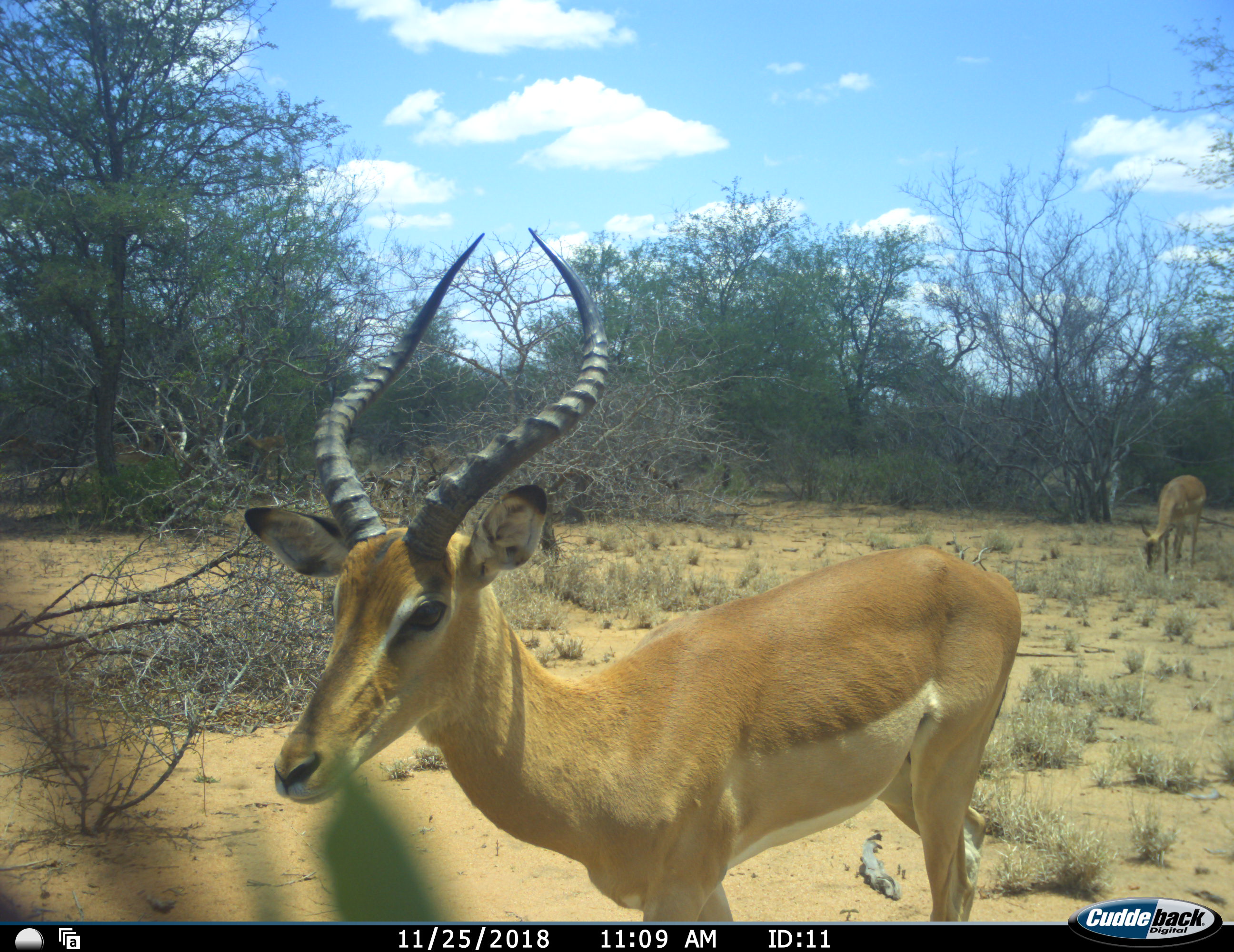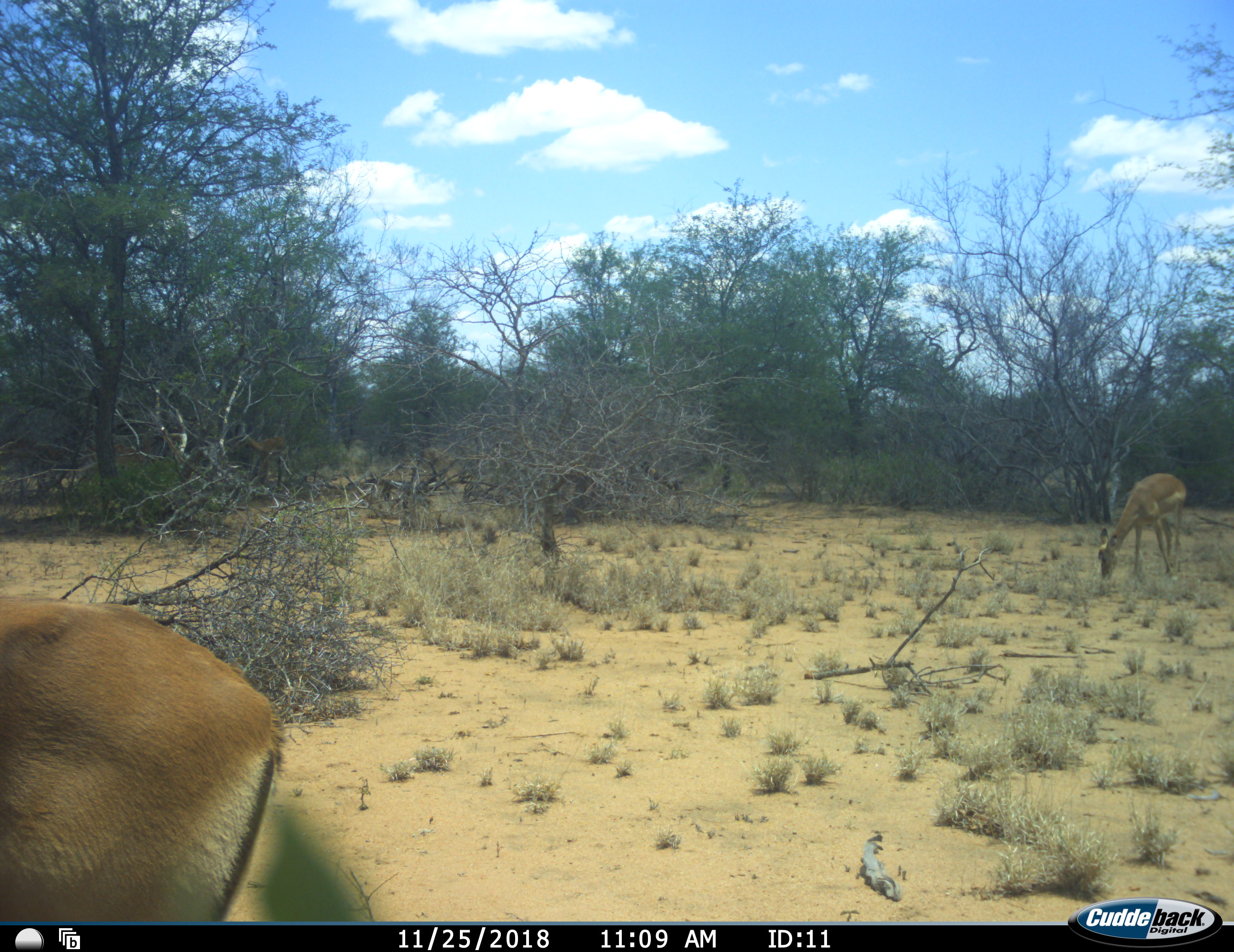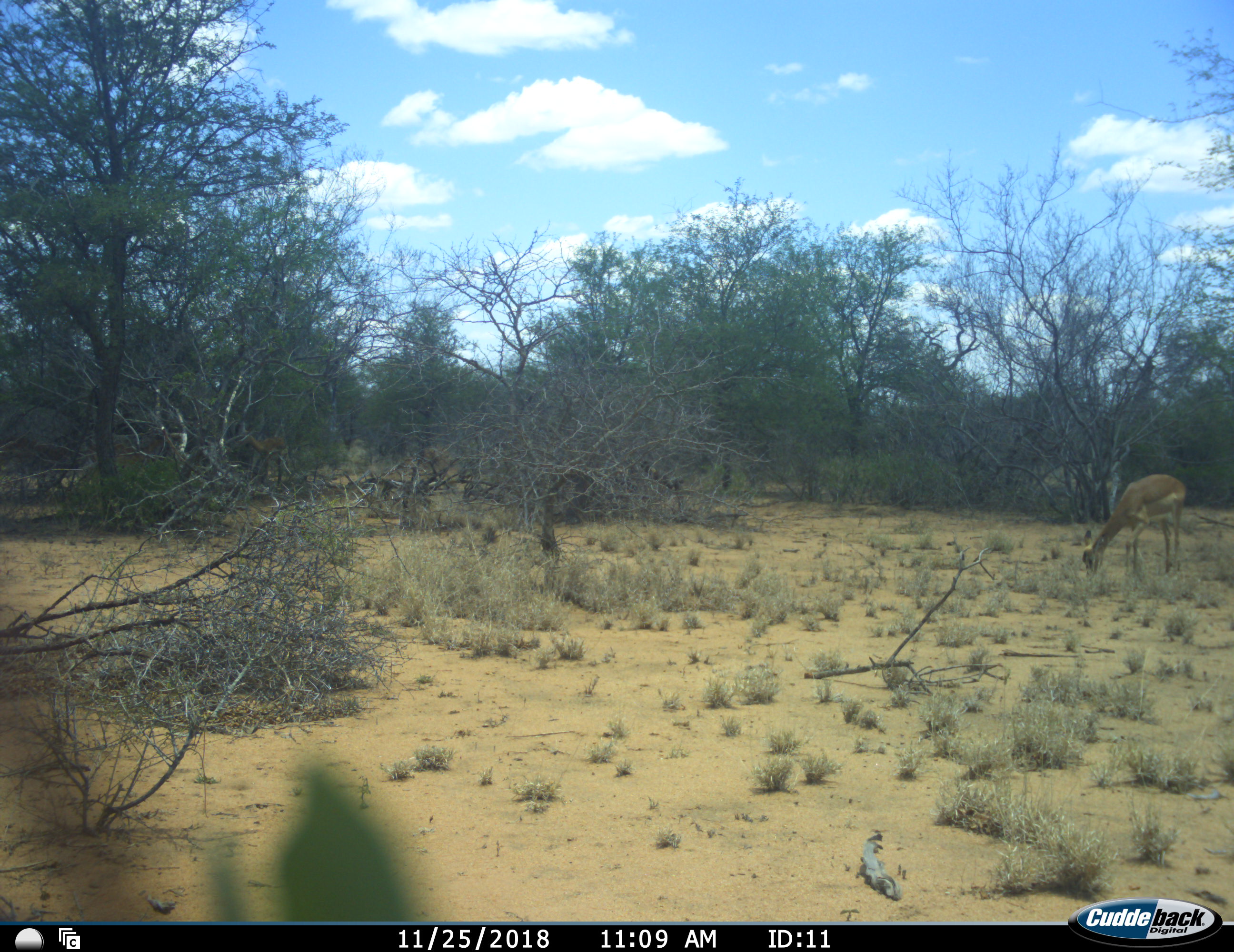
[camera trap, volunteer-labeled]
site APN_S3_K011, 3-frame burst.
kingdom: Animalia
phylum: Chordata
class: Mammalia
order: Artiodactyla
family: Bovidae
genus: Aepyceros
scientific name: Aepyceros melampus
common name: impala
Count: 2.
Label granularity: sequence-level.